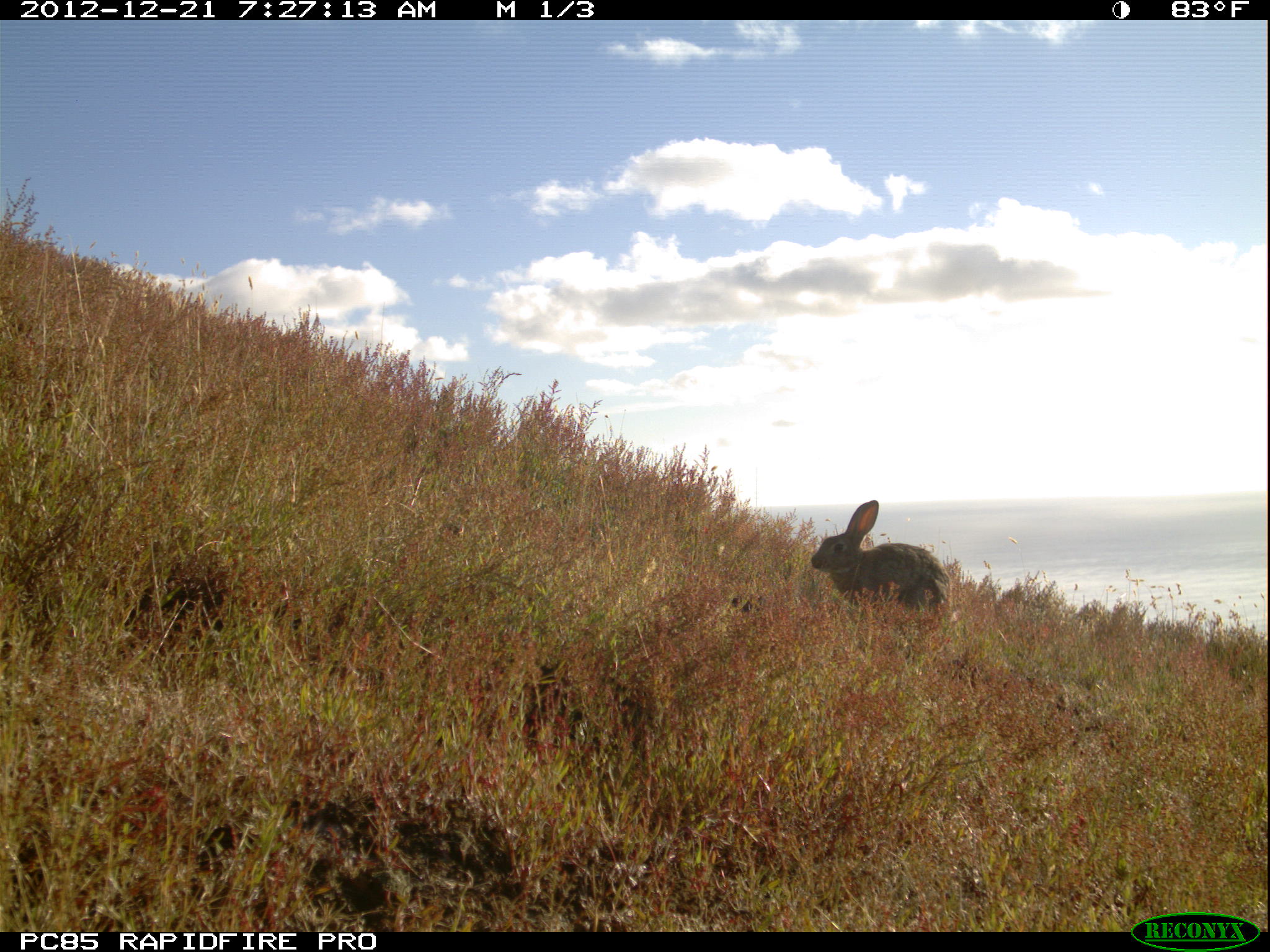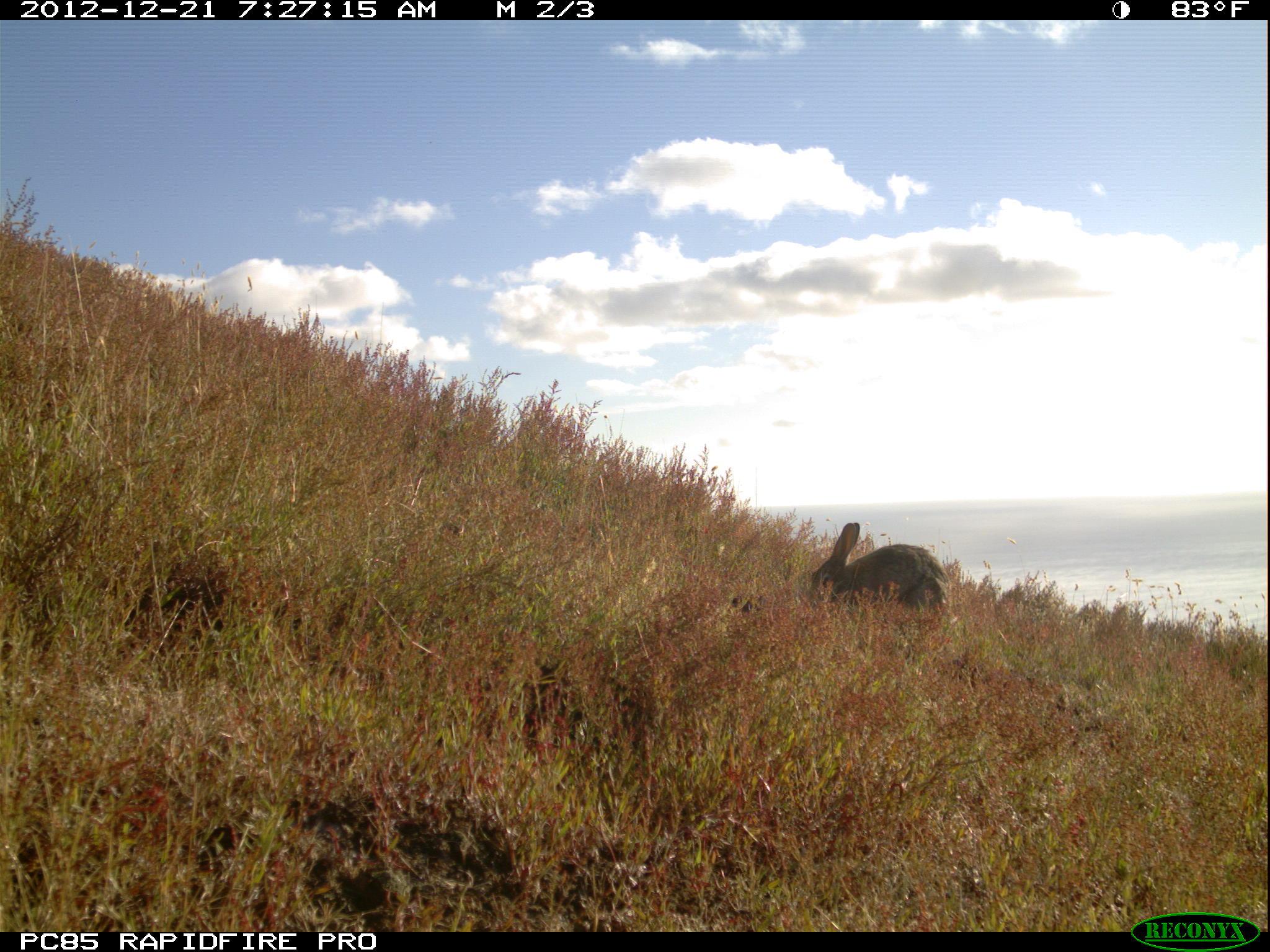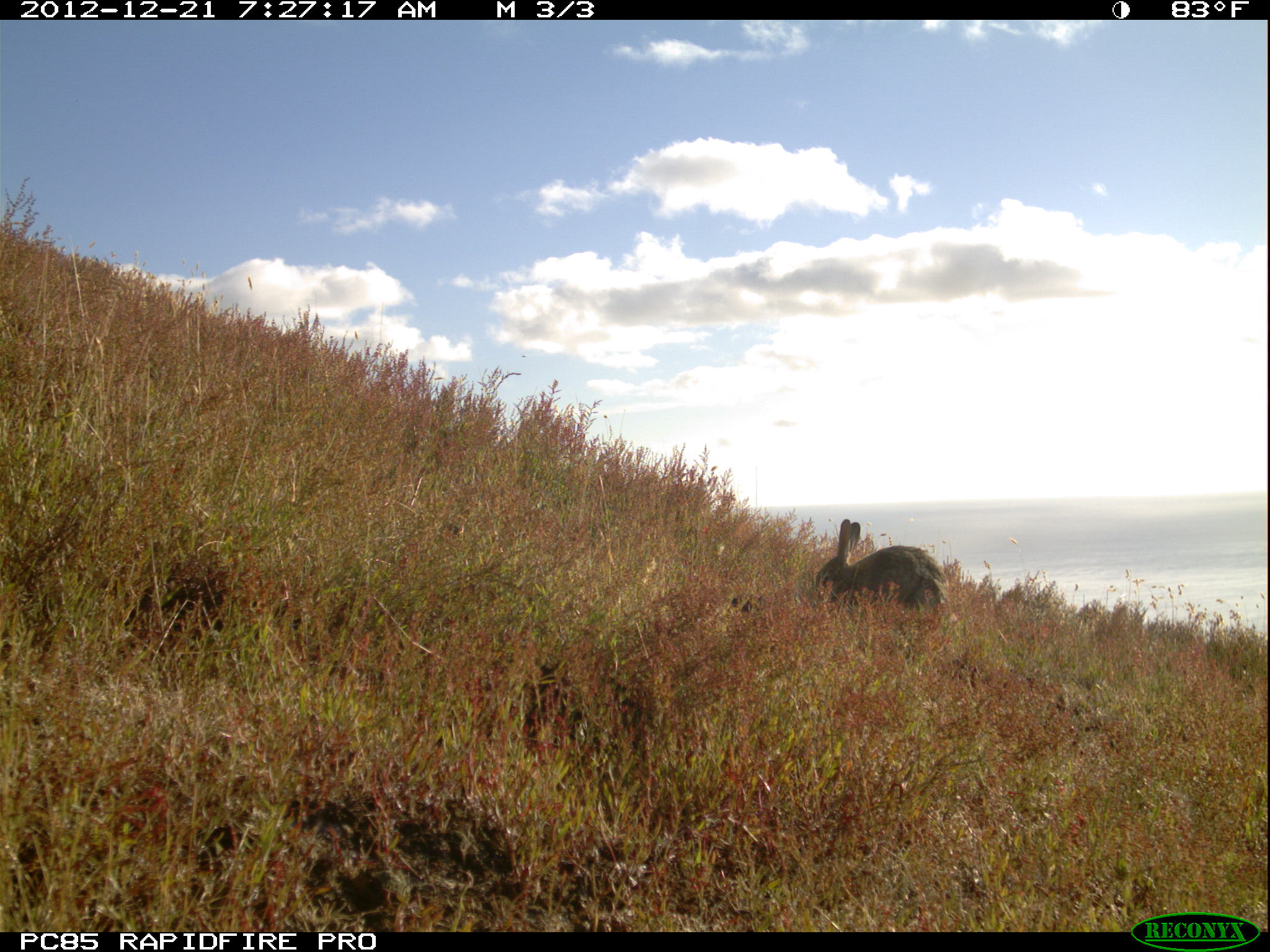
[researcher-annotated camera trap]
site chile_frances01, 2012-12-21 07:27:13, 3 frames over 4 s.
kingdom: Animalia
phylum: Chordata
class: Mammalia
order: Lagomorpha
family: Leporidae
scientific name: Leporidae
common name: rabbits and hares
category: rabbit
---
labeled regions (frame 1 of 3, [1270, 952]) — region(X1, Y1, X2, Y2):
rabbit: region(809, 500, 946, 620)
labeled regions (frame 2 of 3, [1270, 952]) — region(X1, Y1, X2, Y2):
rabbit: region(806, 522, 947, 623)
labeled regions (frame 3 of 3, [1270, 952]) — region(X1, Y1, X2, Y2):
rabbit: region(812, 520, 945, 622)